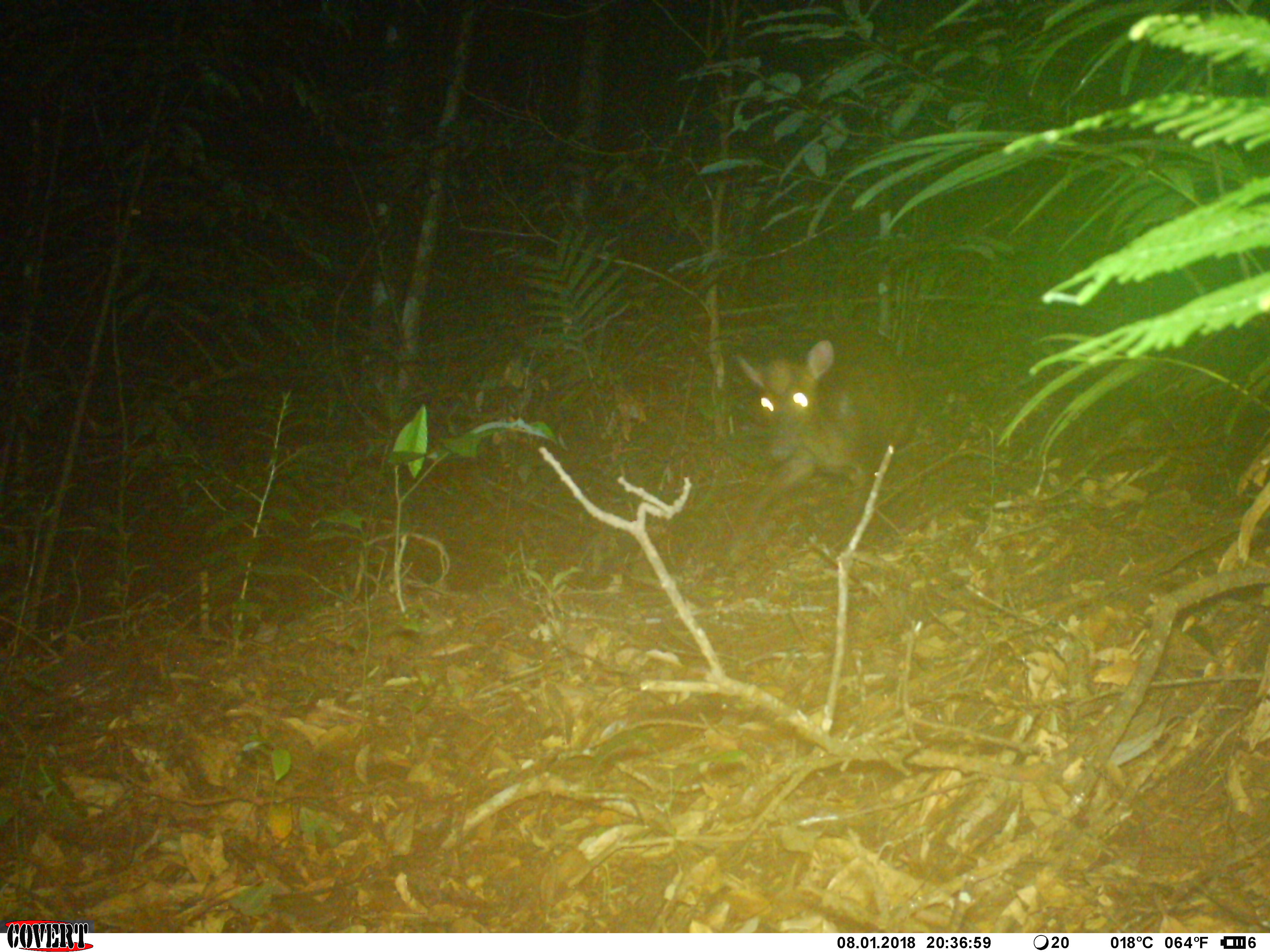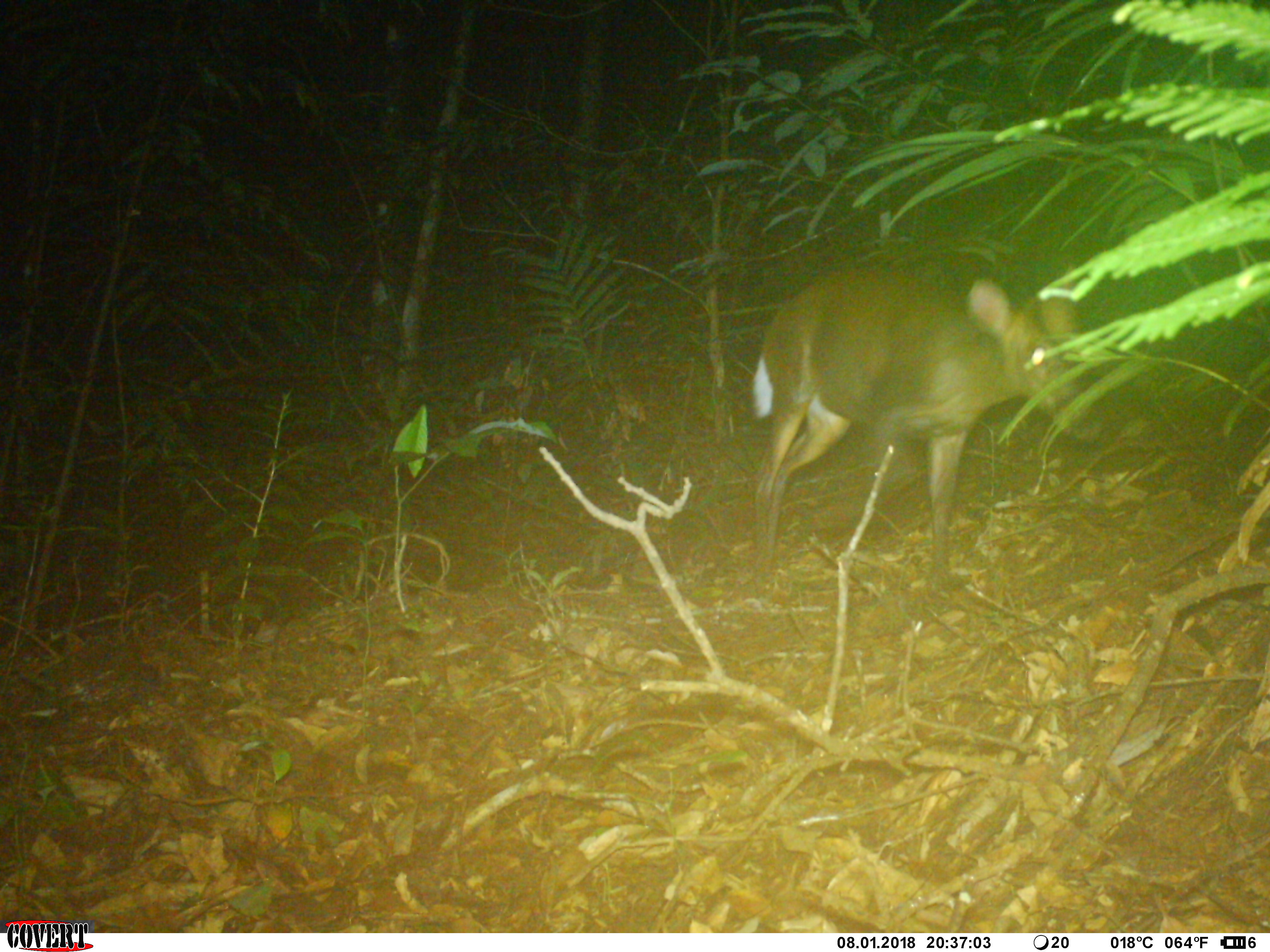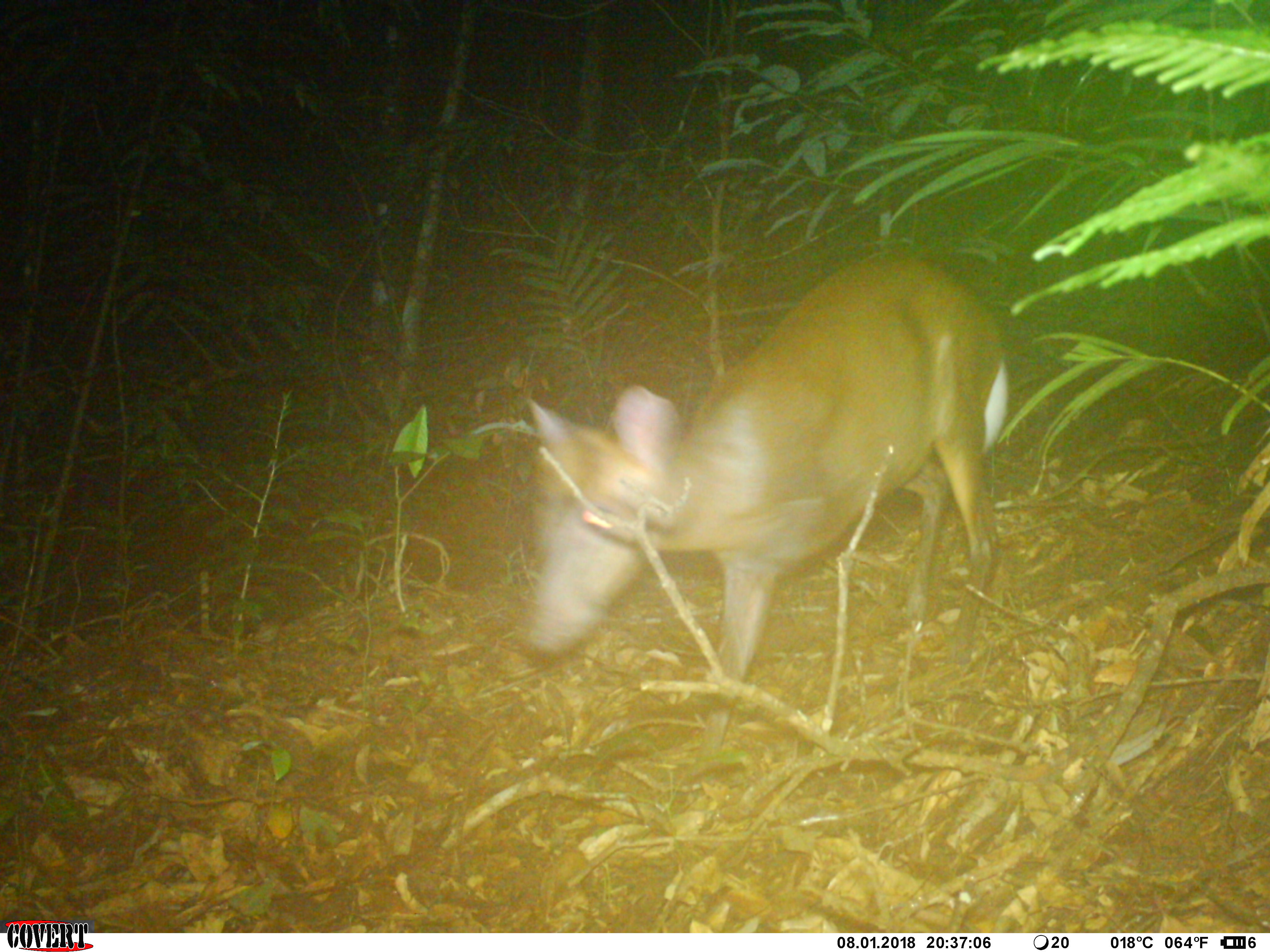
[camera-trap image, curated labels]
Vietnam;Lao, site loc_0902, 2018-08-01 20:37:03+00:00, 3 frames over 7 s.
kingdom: Animalia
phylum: Chordata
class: Mammalia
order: Artiodactyla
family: Cervidae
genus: Muntiacus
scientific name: Muntiacus rooseveltorum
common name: roosevelt's muntjac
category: roosevelts muntjac group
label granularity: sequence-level